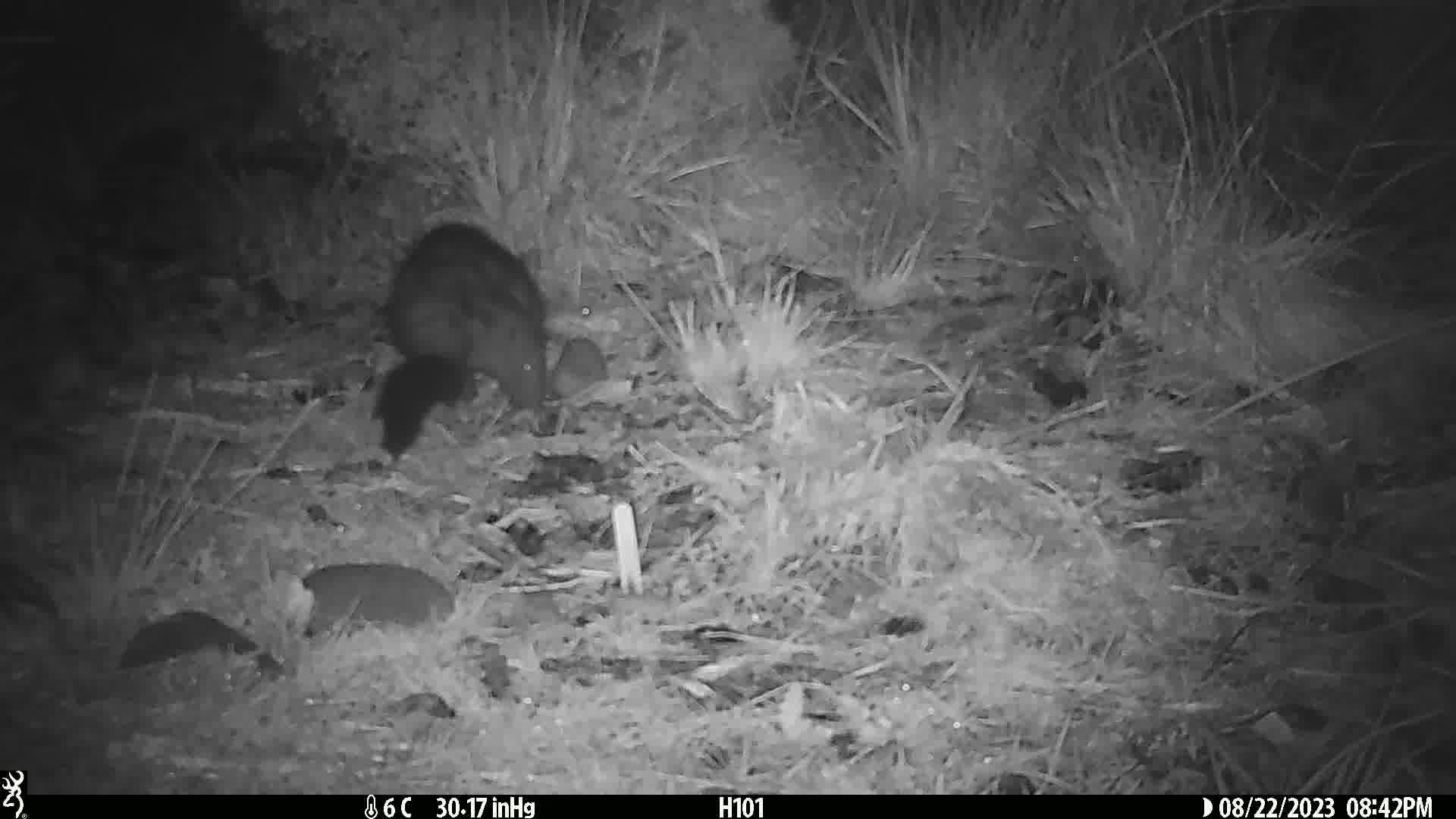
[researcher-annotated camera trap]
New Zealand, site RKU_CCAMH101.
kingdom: Animalia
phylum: Chordata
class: Mammalia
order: Diprotodontia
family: Phalangeridae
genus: Trichosurus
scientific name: Trichosurus vulpecula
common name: common brushtail possum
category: possum